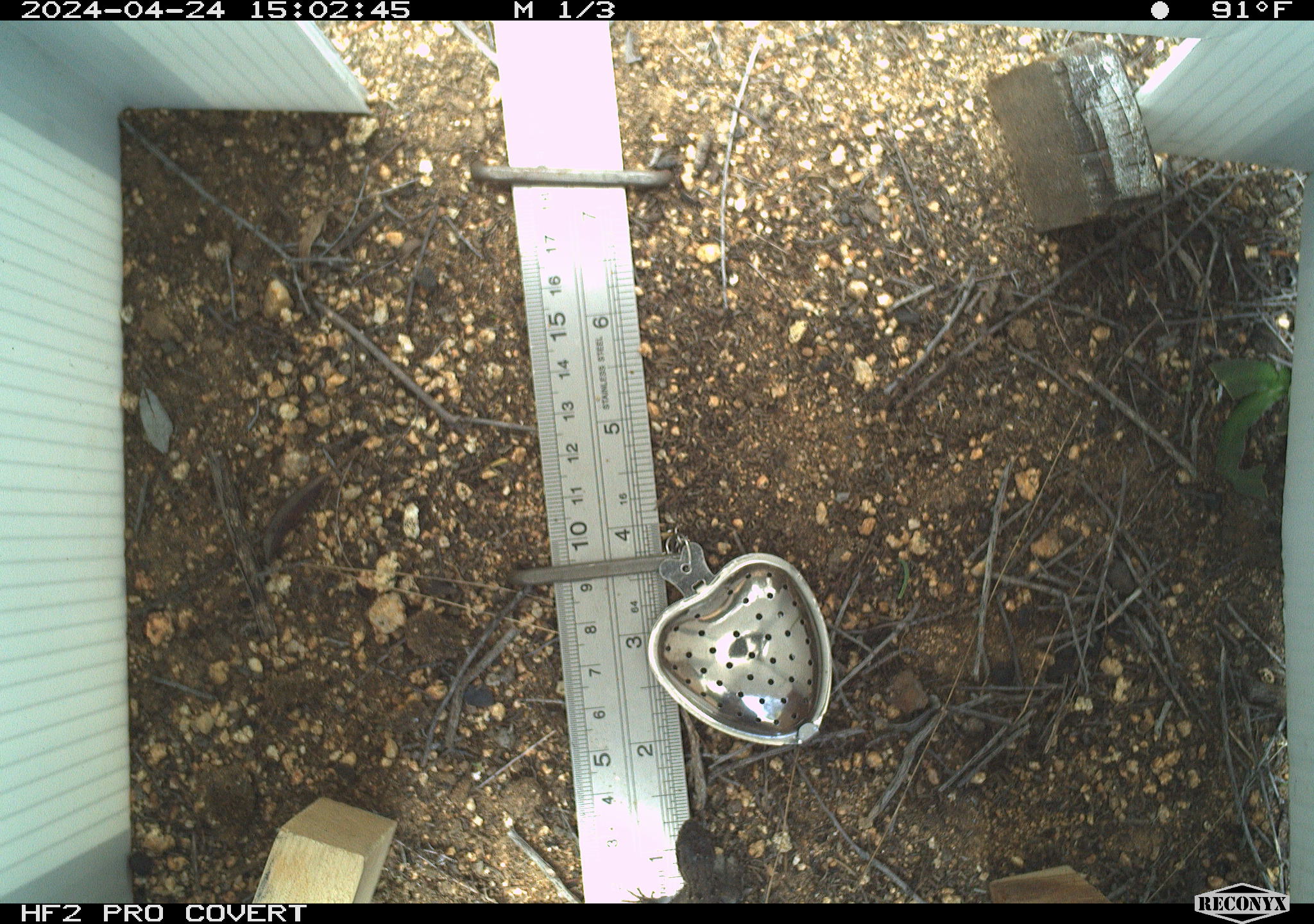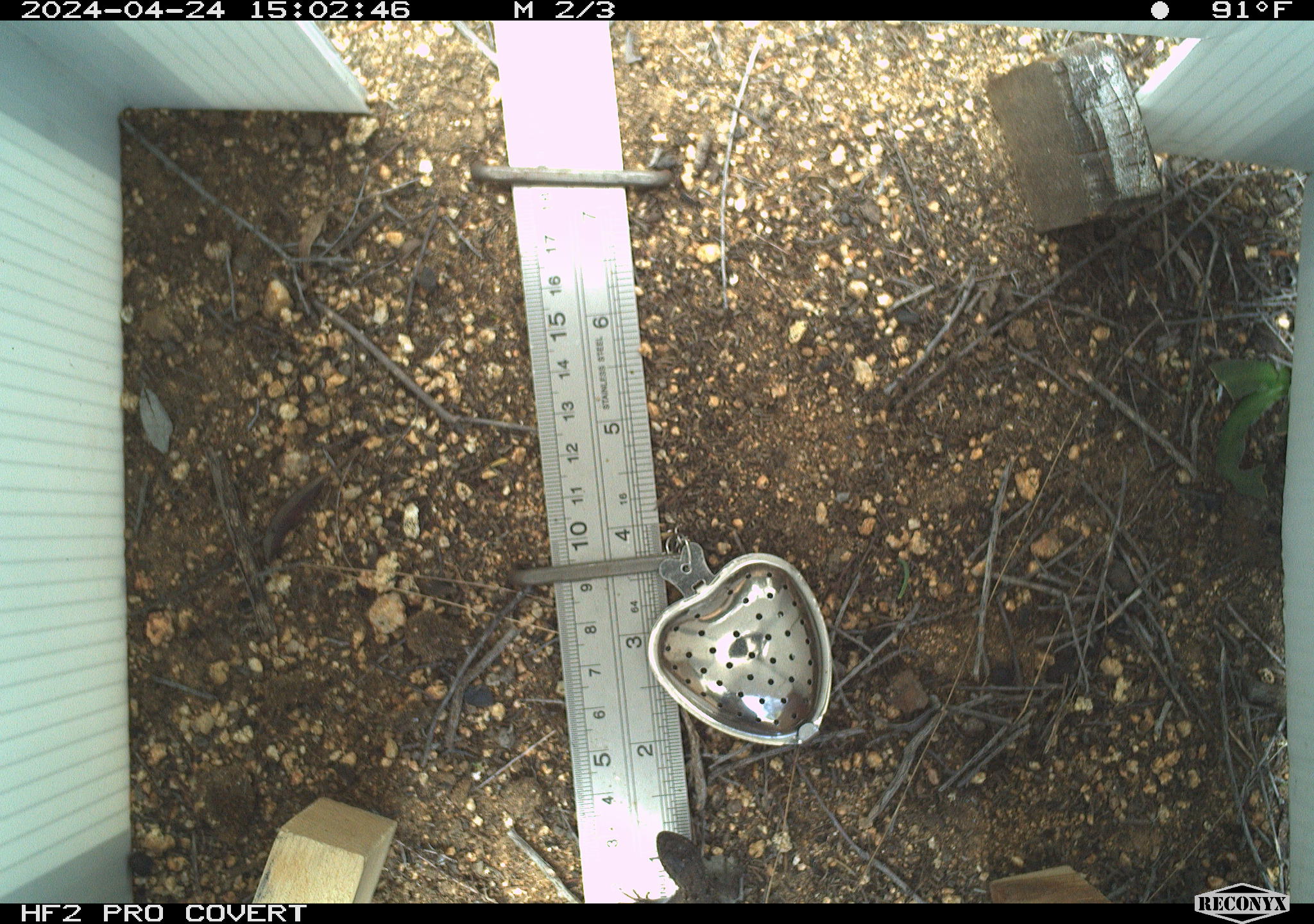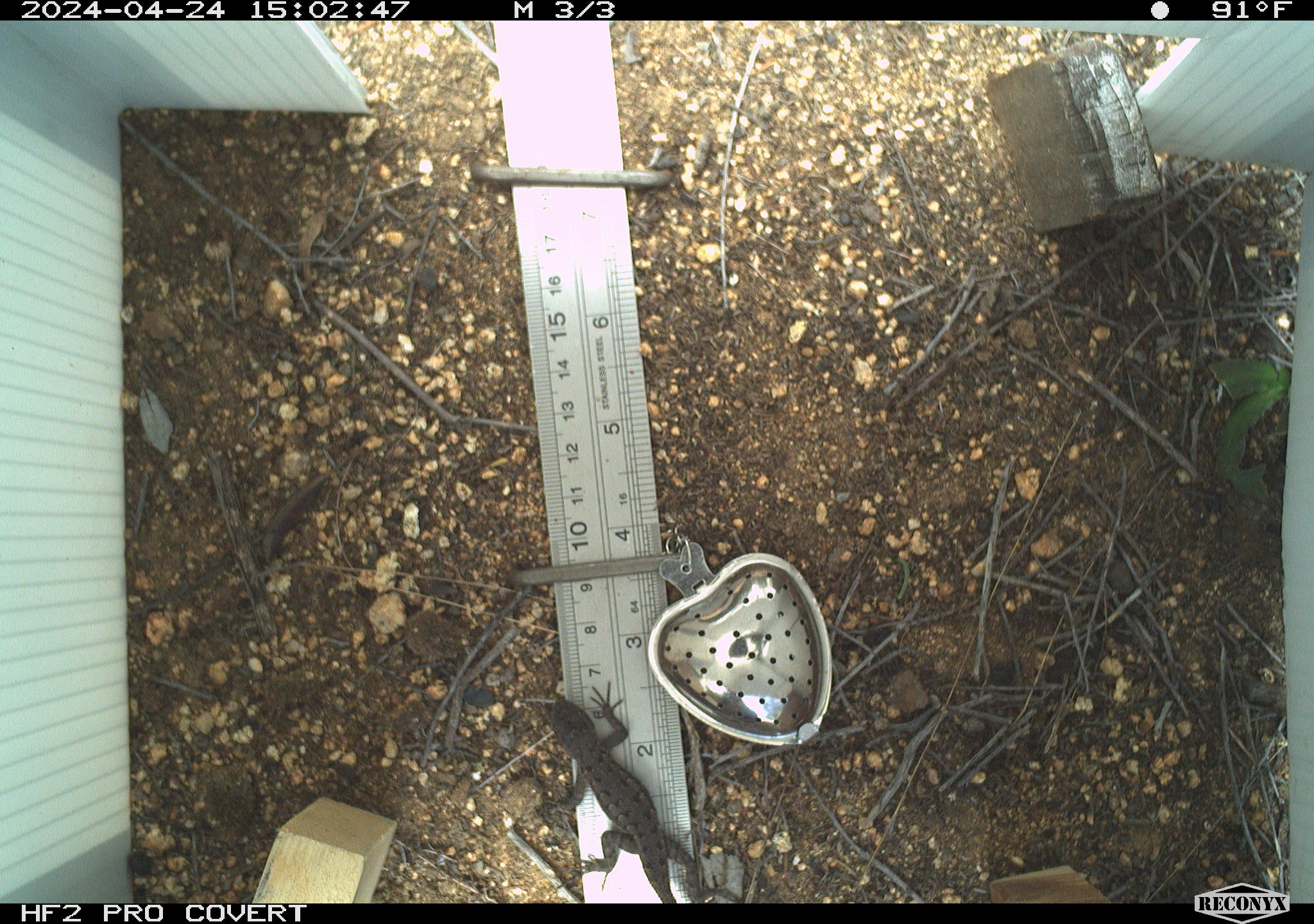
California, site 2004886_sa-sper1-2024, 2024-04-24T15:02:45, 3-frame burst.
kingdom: Animalia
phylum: Chordata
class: Reptilia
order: Squamata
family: Phrynosomatidae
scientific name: Phrynosomatidae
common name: phrynosomatid lizards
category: phrynosomatidae family